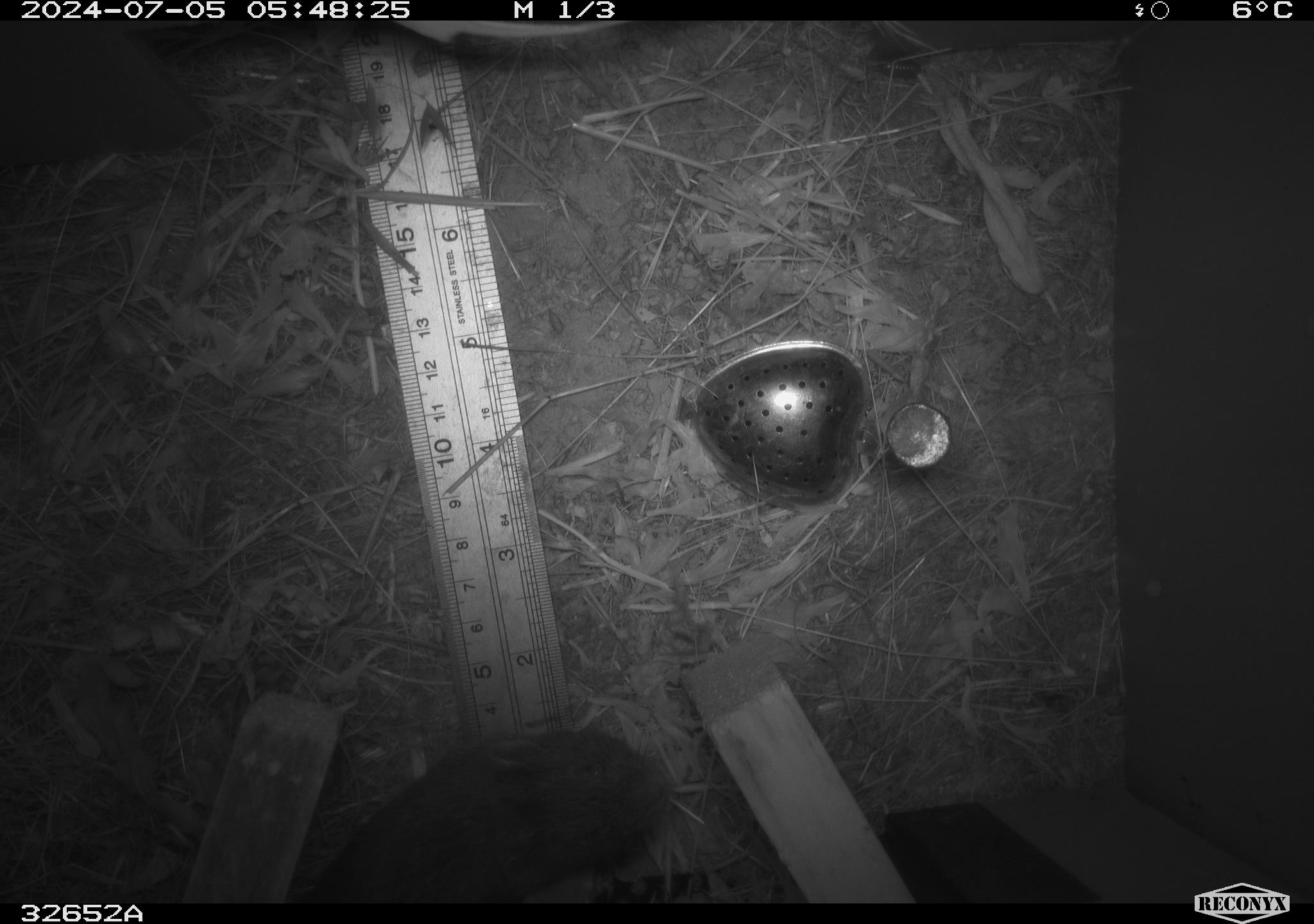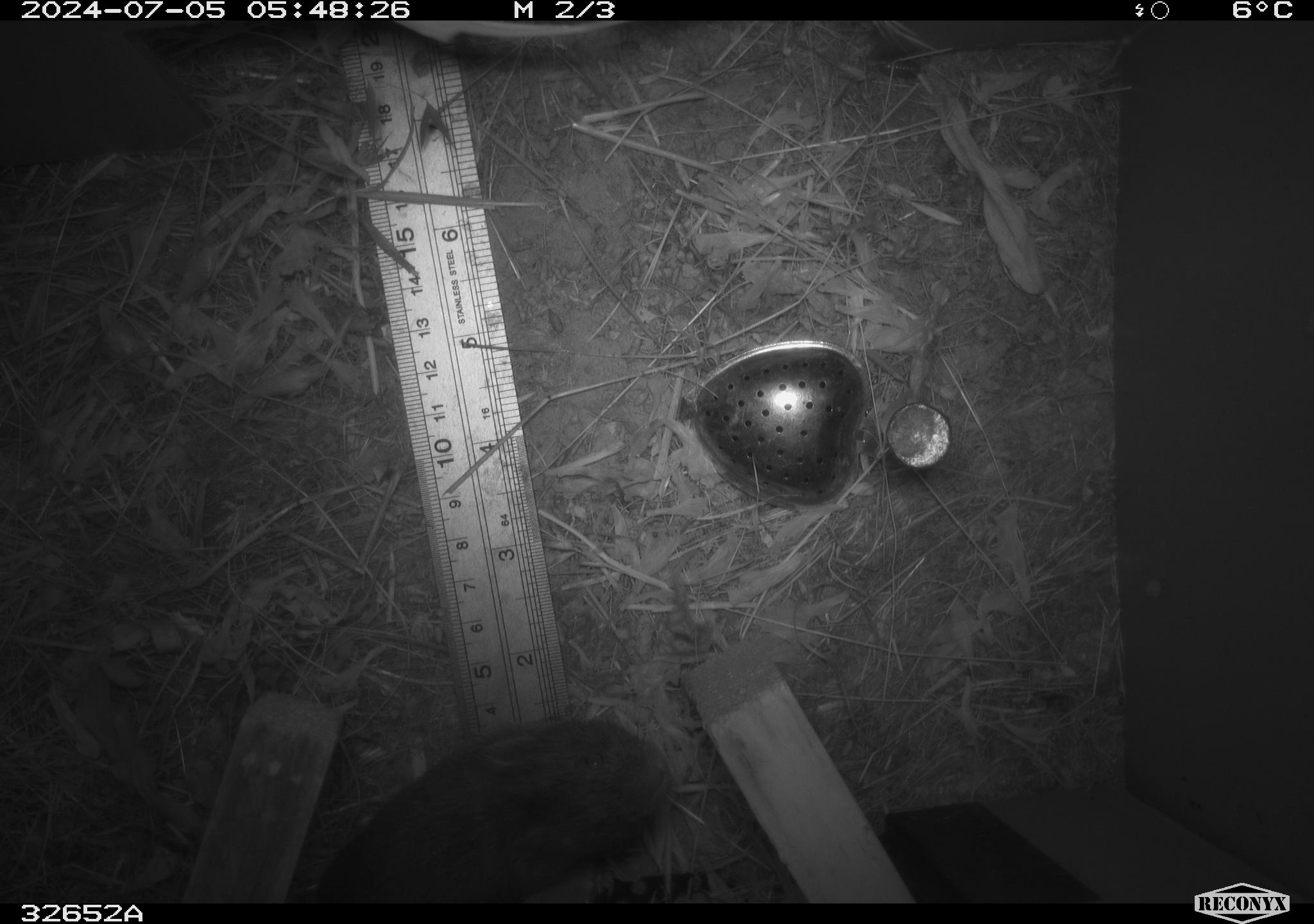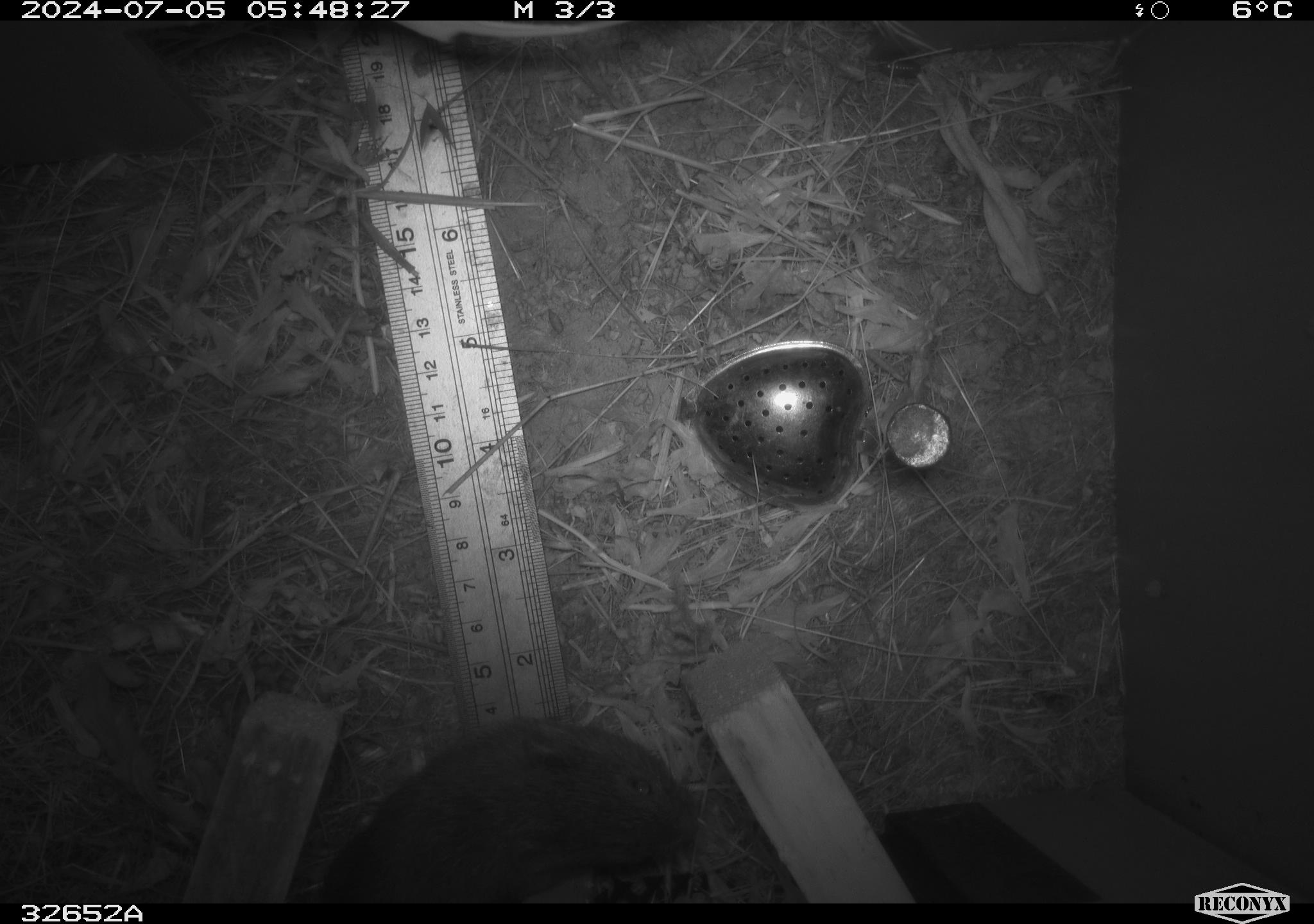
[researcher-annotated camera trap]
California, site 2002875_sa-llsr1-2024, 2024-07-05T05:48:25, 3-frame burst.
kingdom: Animalia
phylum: Chordata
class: Mammalia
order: Rodentia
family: Cricetidae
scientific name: Arvicolinae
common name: voles, lemmings, and muskrats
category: arvicolinae subfamily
Arvicolinae subfamily (voles, lemmings, and muskrats) (Arvicolinae).